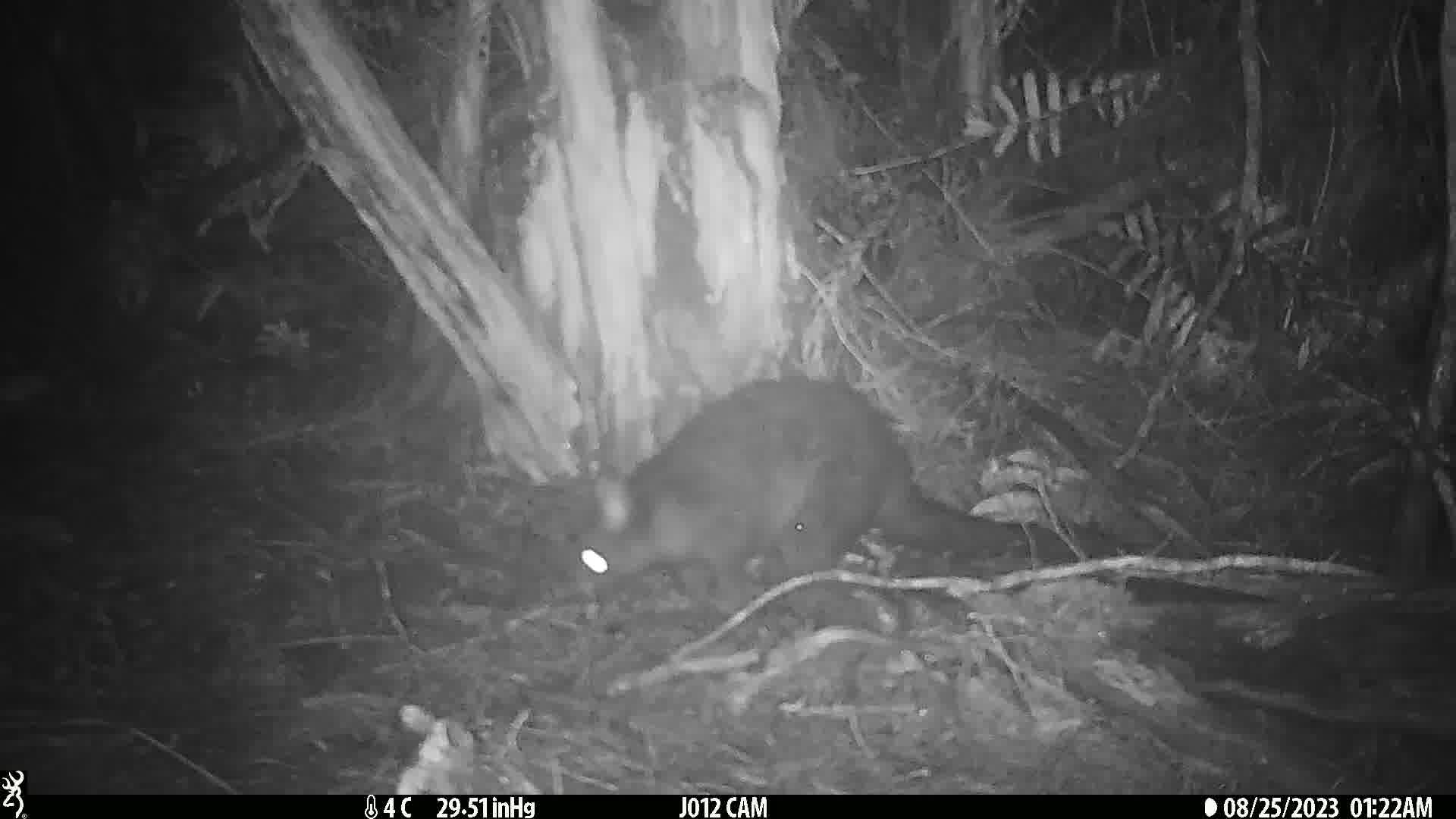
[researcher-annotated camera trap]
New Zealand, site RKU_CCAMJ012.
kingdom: Animalia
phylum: Chordata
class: Mammalia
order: Diprotodontia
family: Phalangeridae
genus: Trichosurus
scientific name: Trichosurus vulpecula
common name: common brushtail possum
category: possum